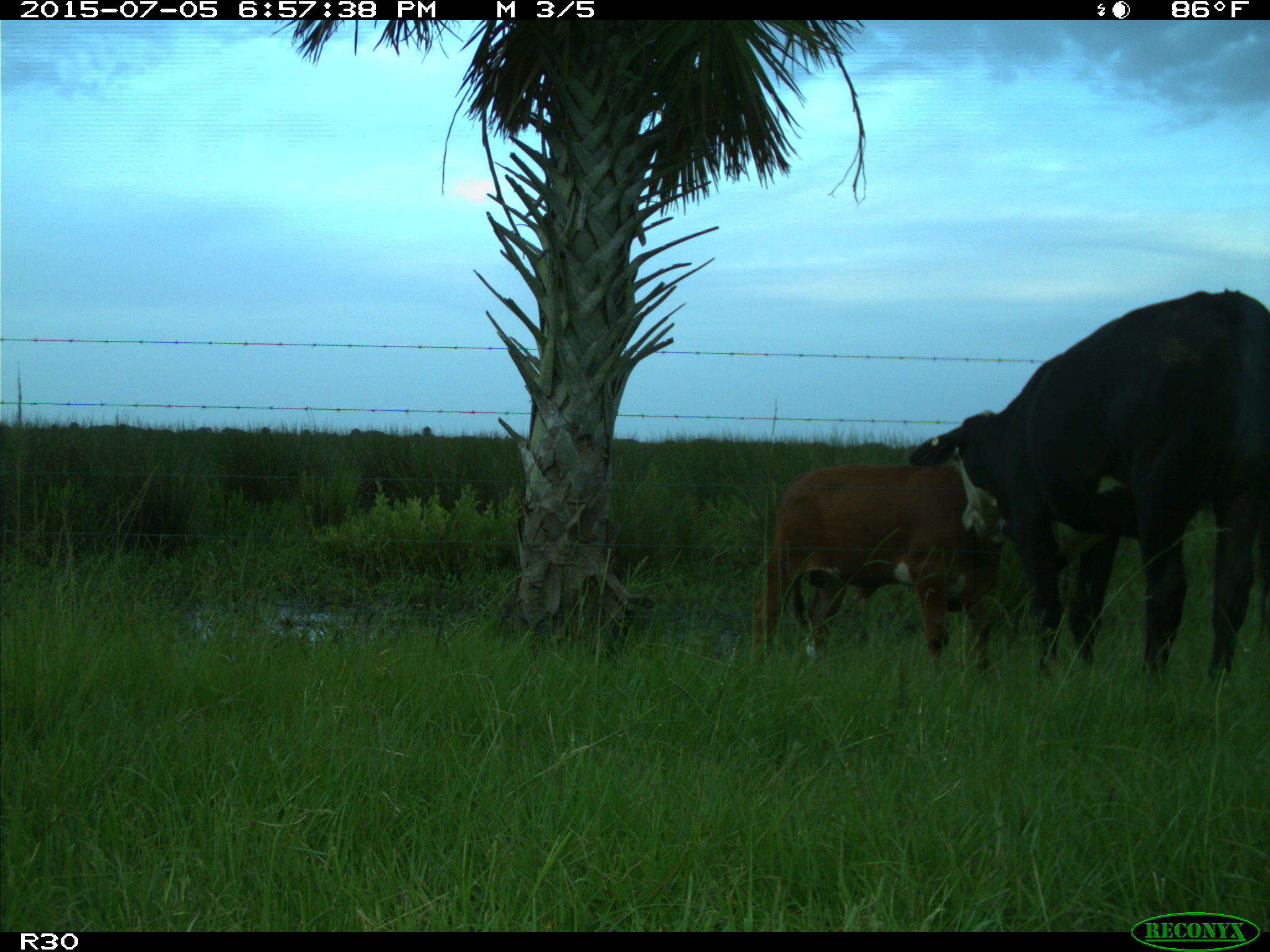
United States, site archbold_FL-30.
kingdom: Animalia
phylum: Chordata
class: Mammalia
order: Artiodactyla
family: Bovidae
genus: Bos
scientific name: Bos taurus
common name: domestic cow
Bos taurus (domestic cow).